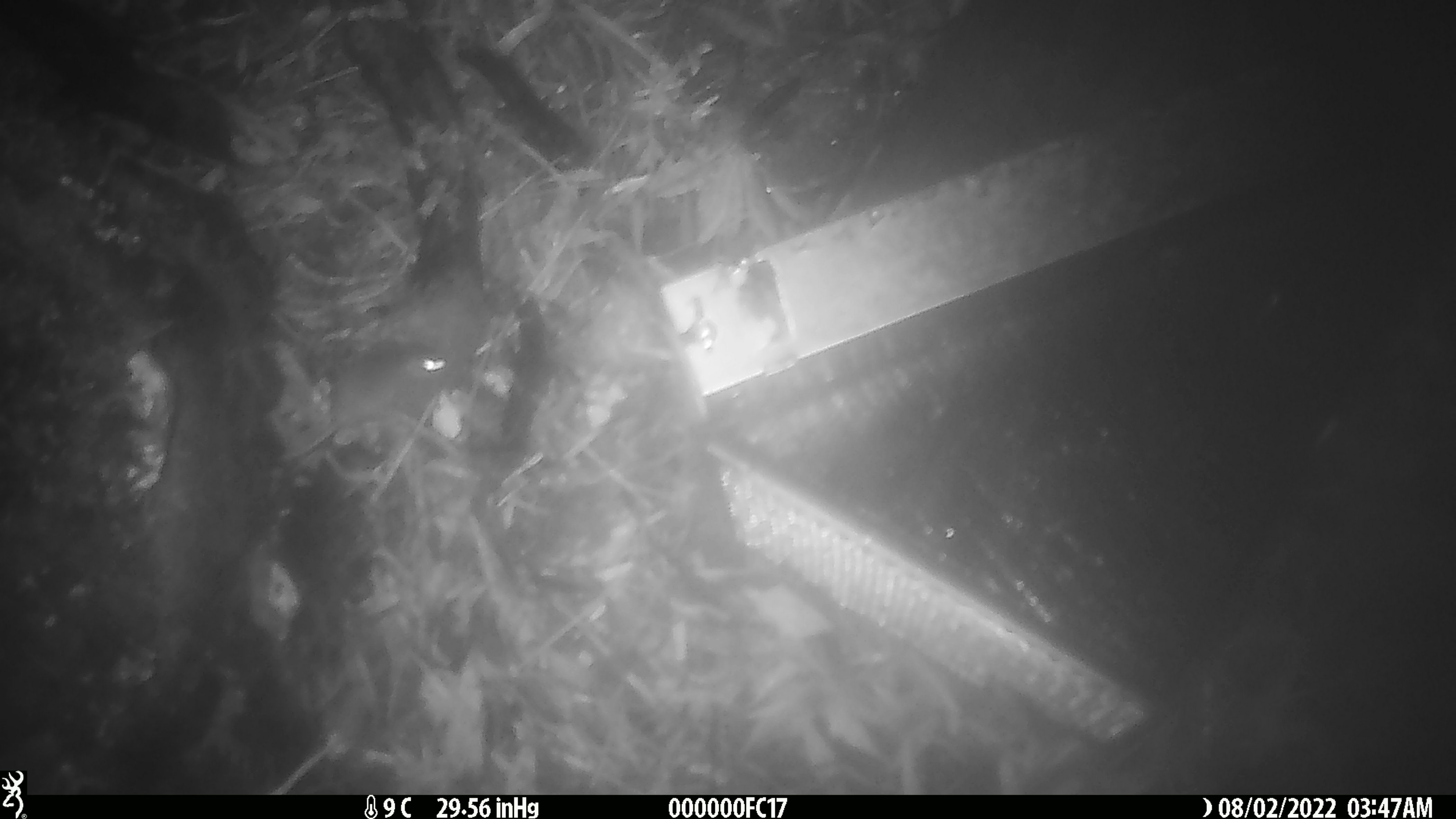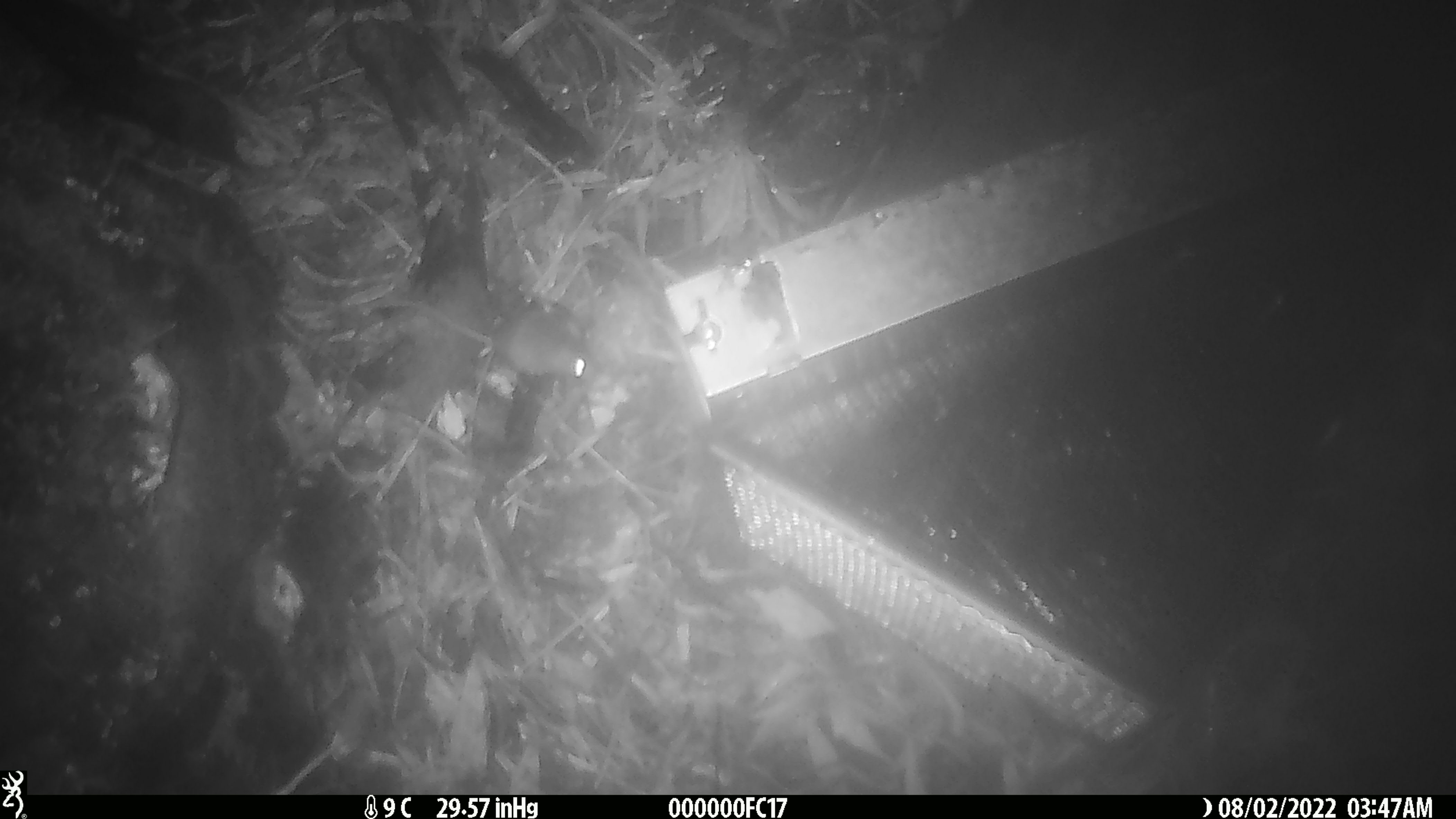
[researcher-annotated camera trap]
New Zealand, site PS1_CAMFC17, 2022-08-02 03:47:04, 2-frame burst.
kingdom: Animalia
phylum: Chordata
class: Mammalia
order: Rodentia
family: Muridae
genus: Mus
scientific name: Mus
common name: mouse